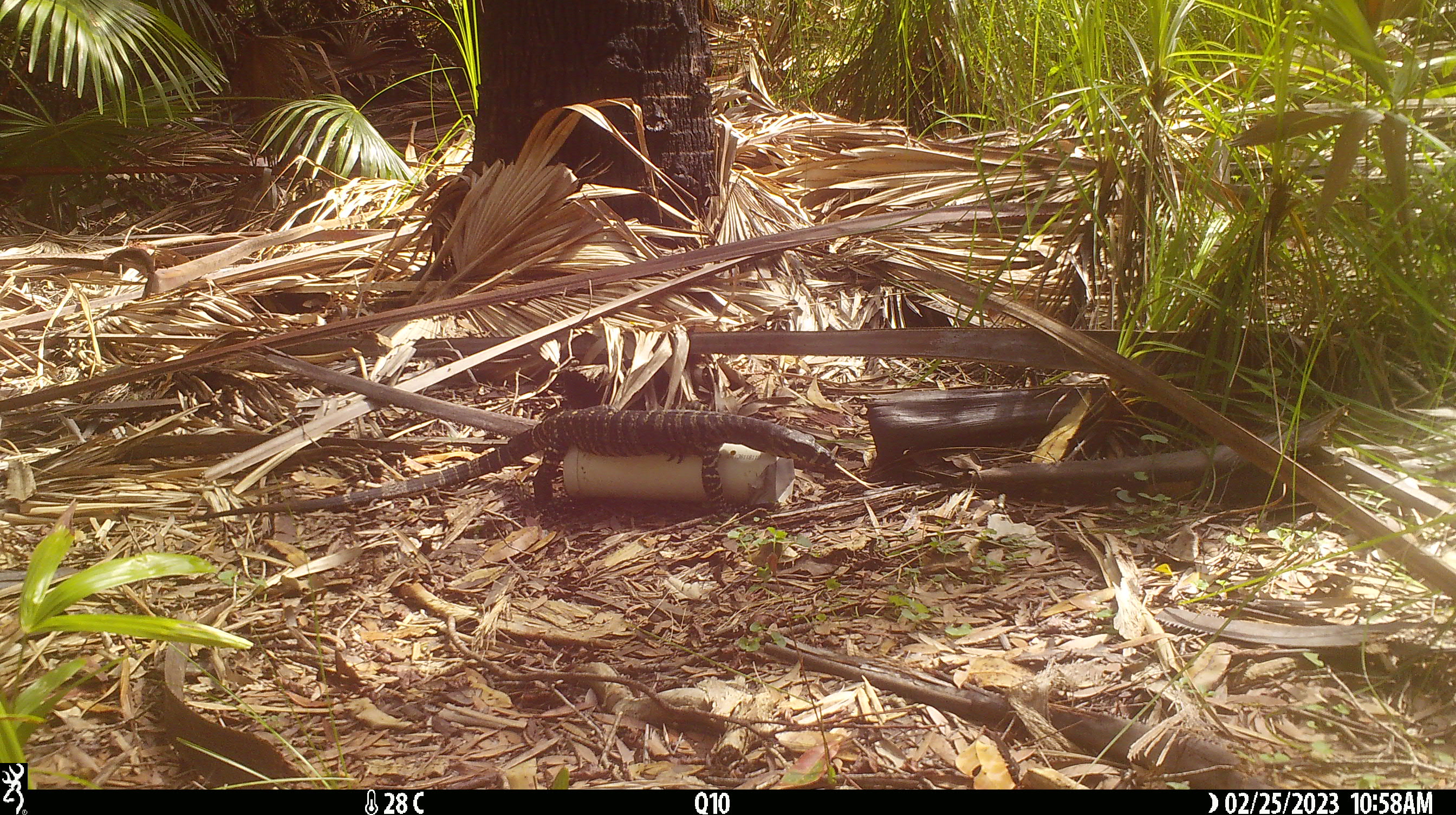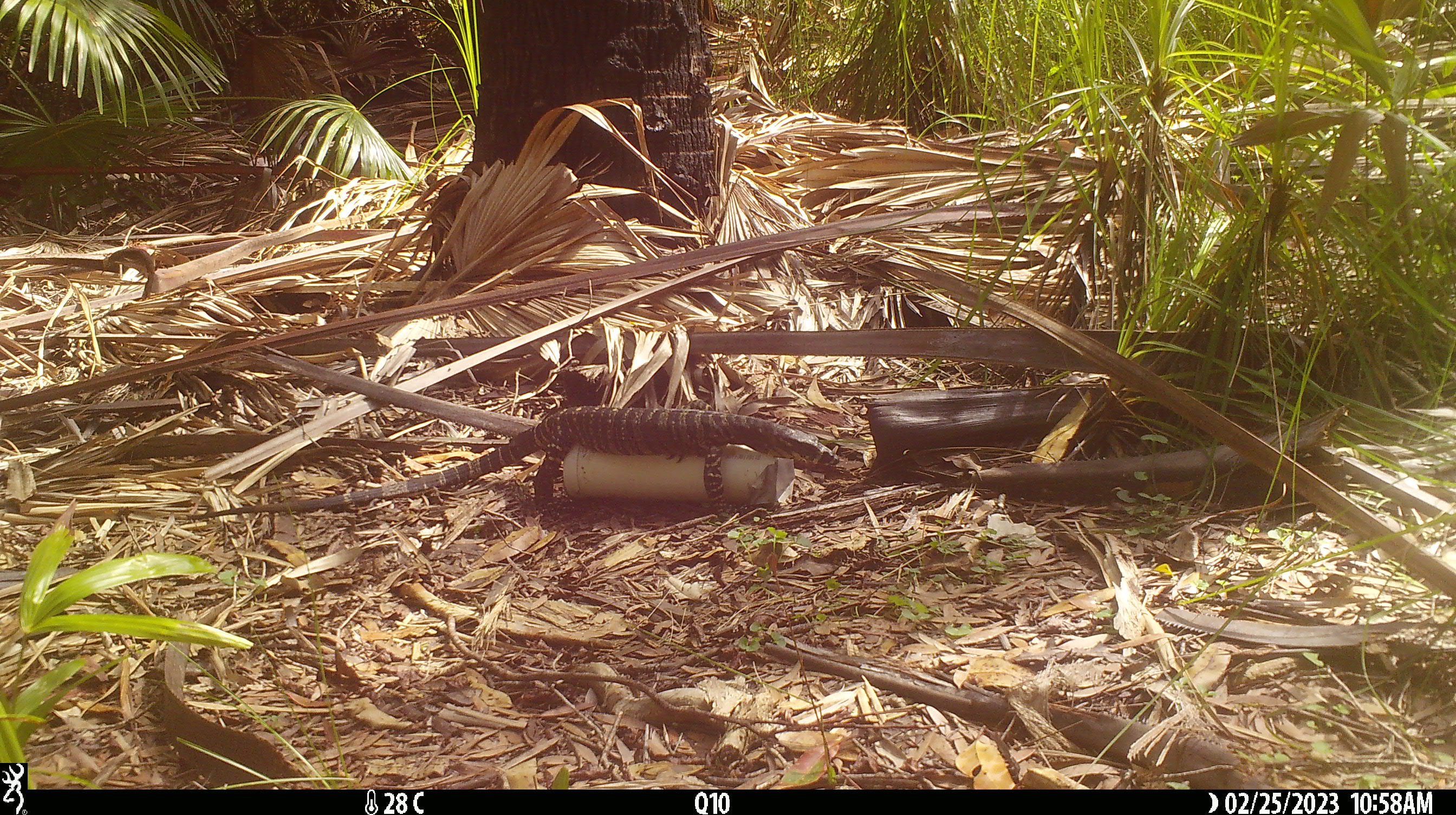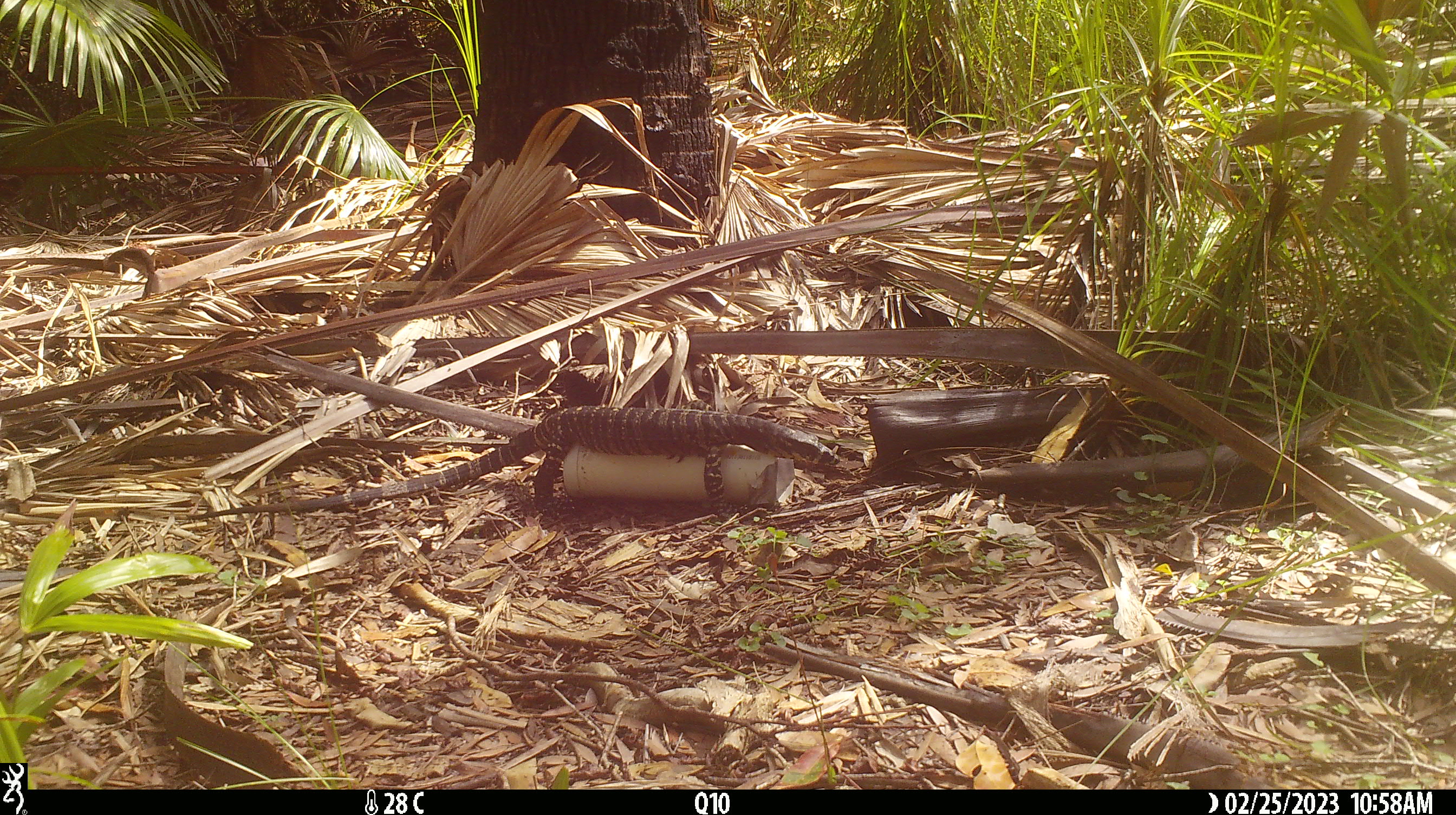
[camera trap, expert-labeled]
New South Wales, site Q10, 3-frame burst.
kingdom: Animalia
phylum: Chordata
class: Reptilia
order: Squamata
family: Varanidae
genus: Varanus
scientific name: Varanus varius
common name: lace monitor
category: goanna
Goanna (lace monitor) (Varanus varius).